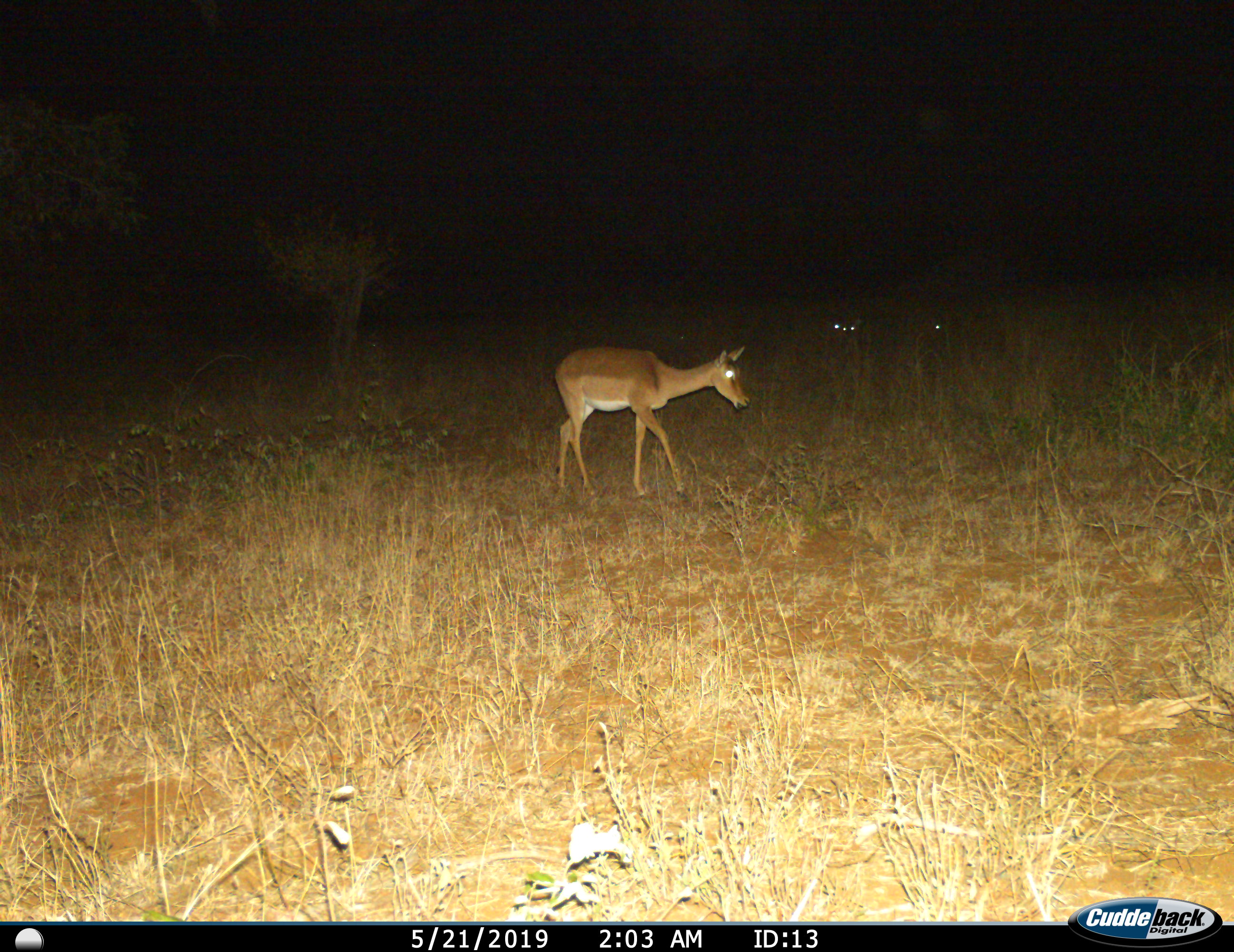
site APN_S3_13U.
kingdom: Animalia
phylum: Chordata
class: Mammalia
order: Artiodactyla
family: Bovidae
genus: Aepyceros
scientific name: Aepyceros melampus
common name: impala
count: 1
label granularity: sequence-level